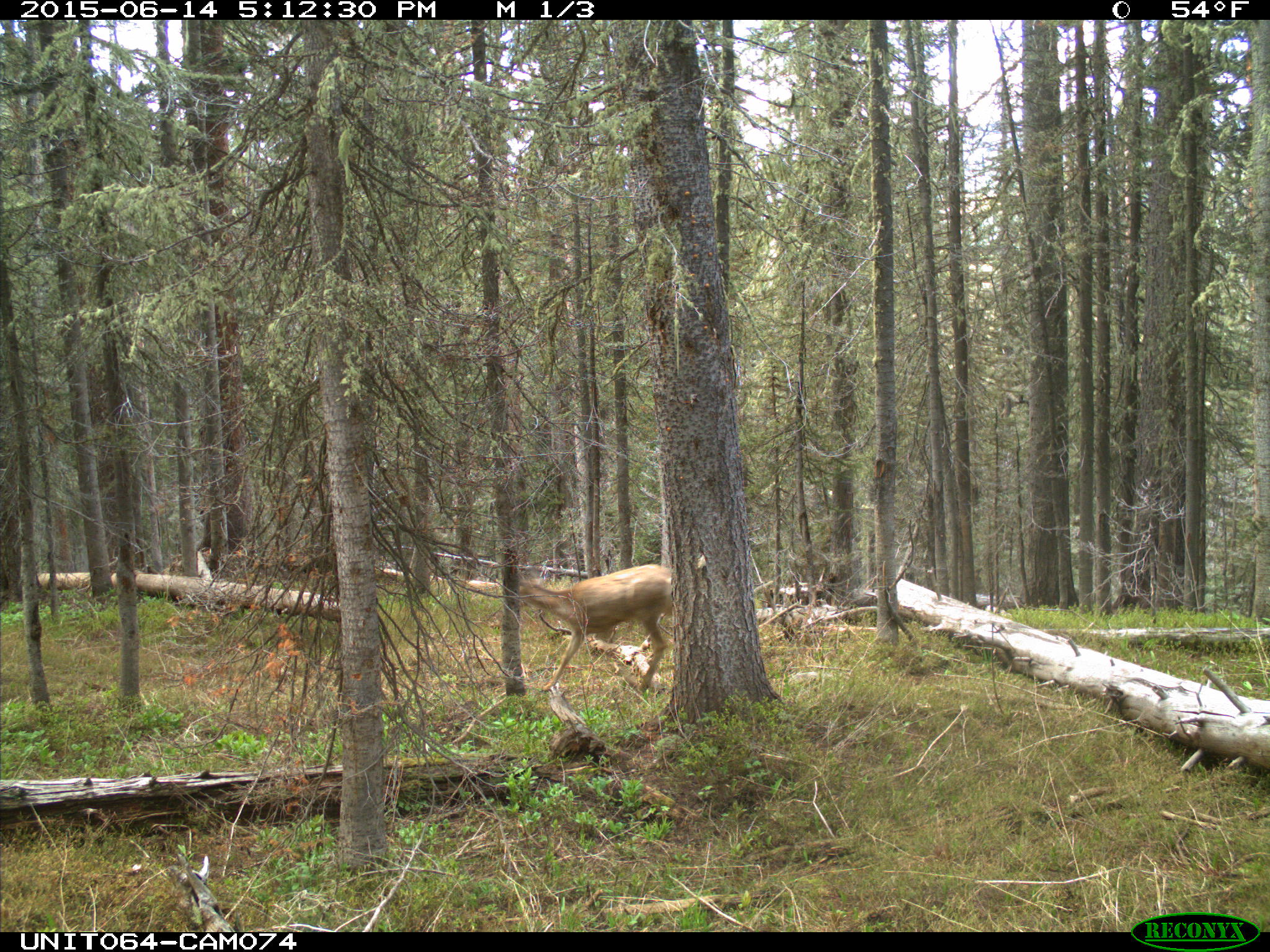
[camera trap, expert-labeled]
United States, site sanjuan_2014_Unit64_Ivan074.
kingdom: Animalia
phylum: Chordata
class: Mammalia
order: Artiodactyla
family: Cervidae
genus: Odocoileus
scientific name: Odocoileus hemionus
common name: mule deer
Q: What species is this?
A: Odocoileus hemionus (mule deer).